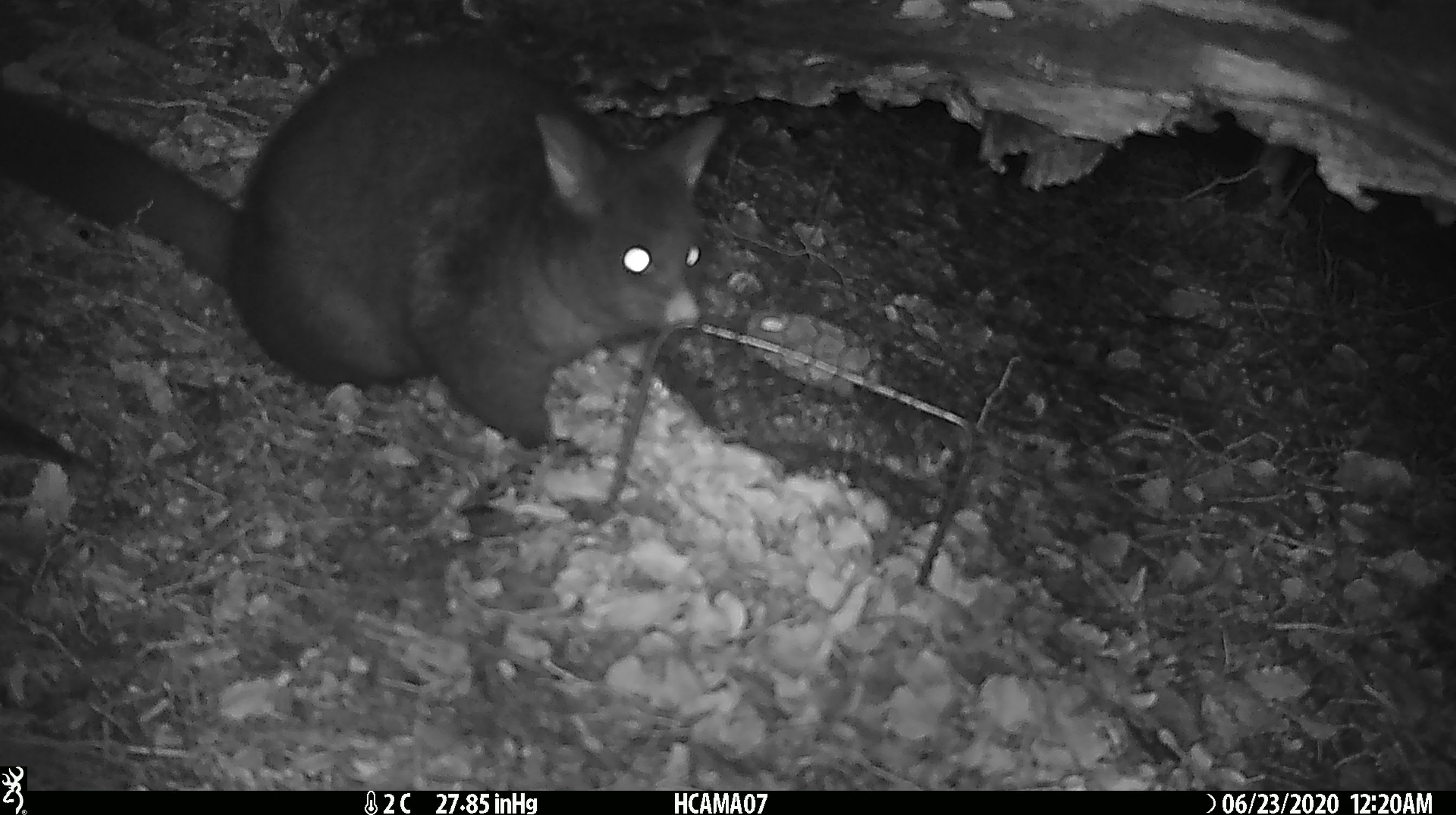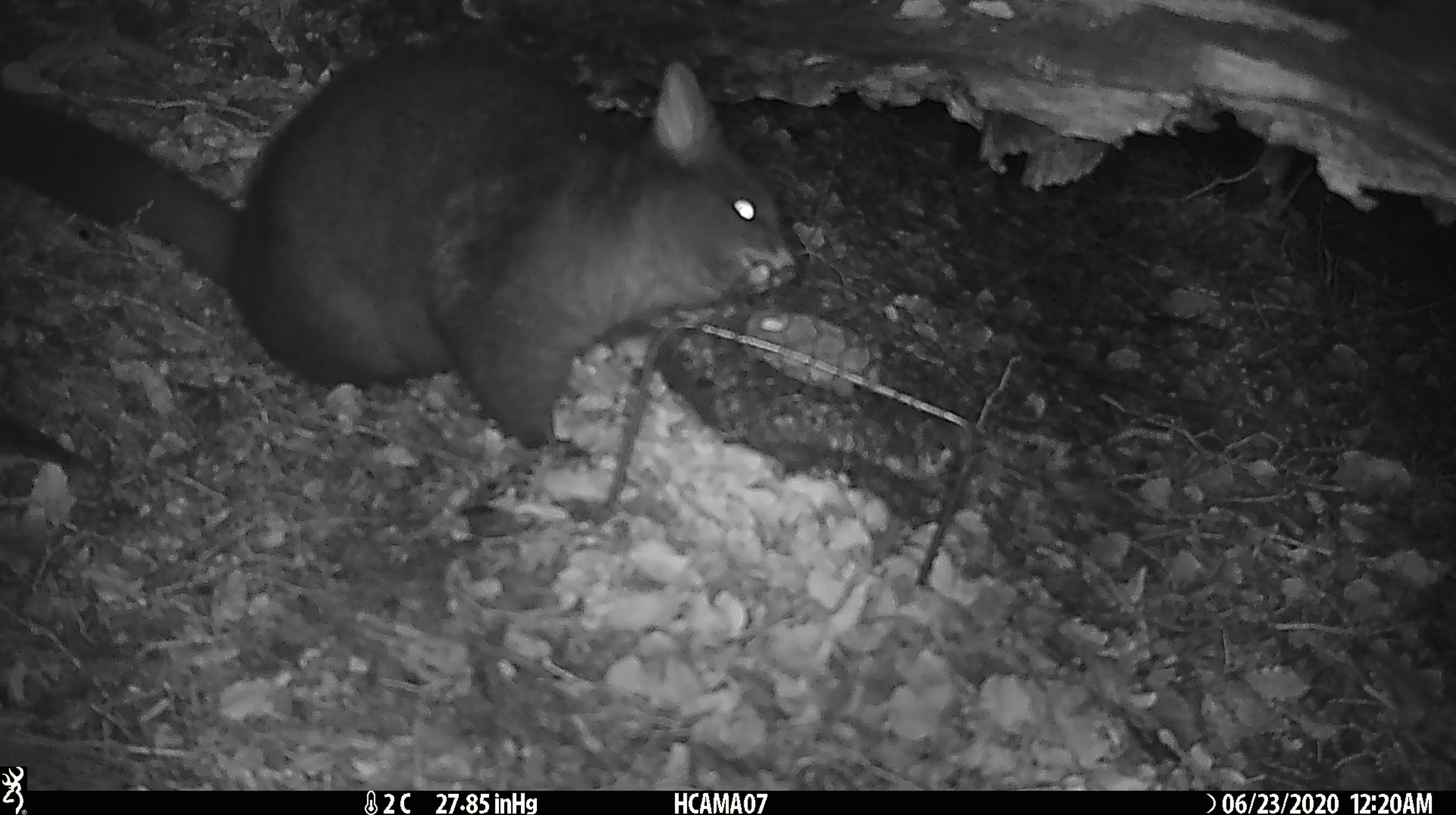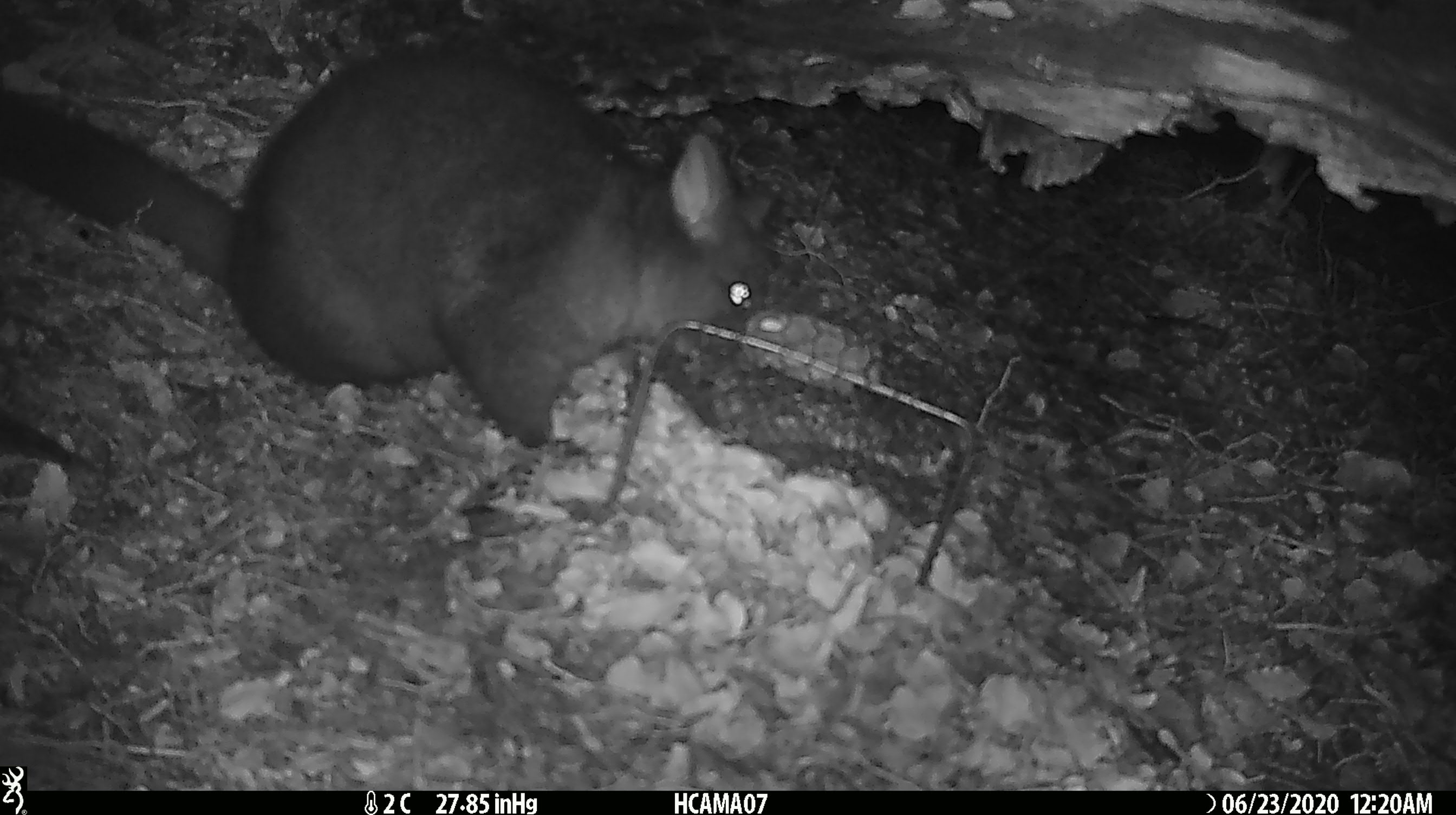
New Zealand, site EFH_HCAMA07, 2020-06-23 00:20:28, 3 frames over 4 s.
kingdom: Animalia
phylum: Chordata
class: Mammalia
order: Diprotodontia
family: Phalangeridae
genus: Trichosurus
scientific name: Trichosurus vulpecula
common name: common brushtail possum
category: possum